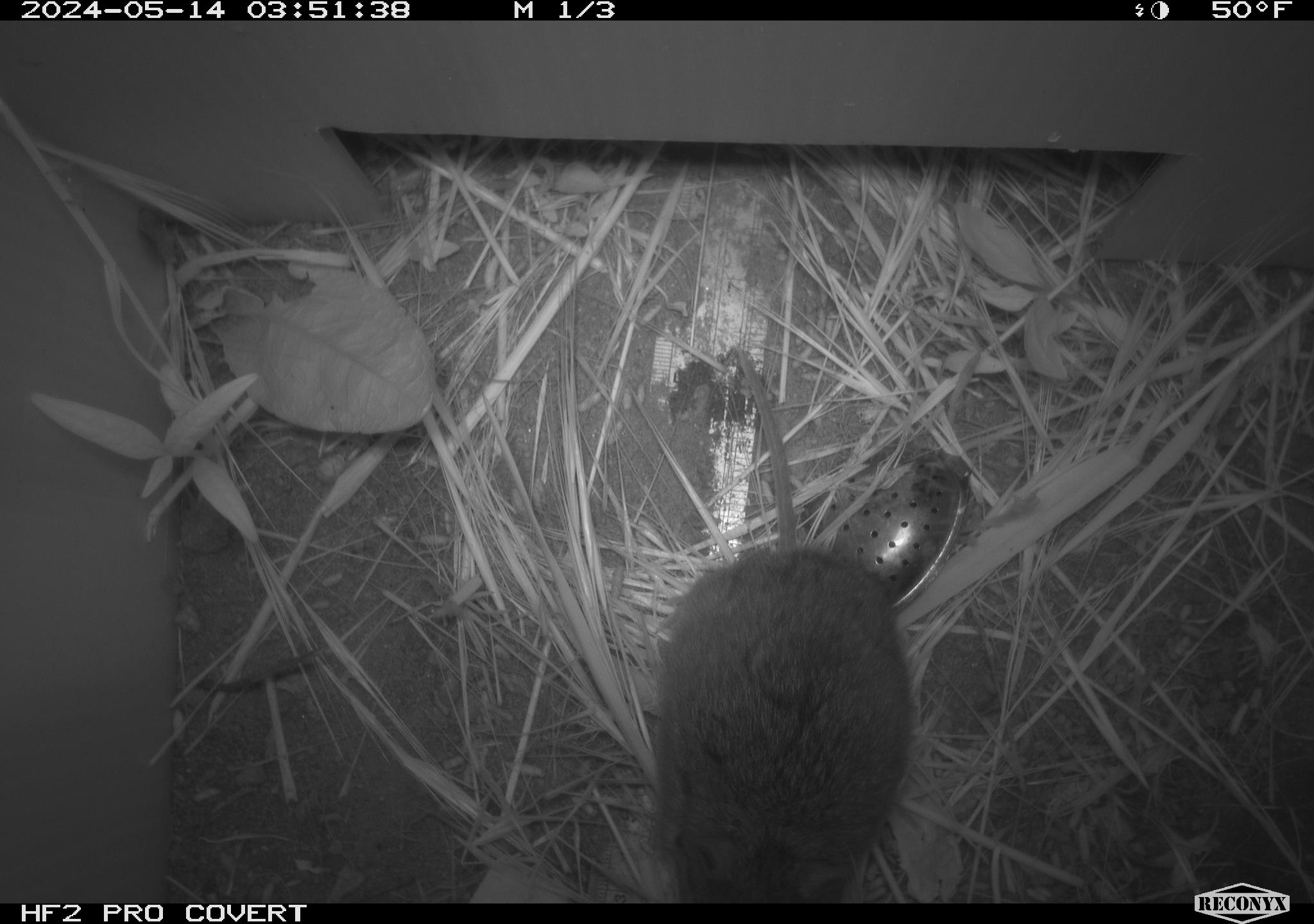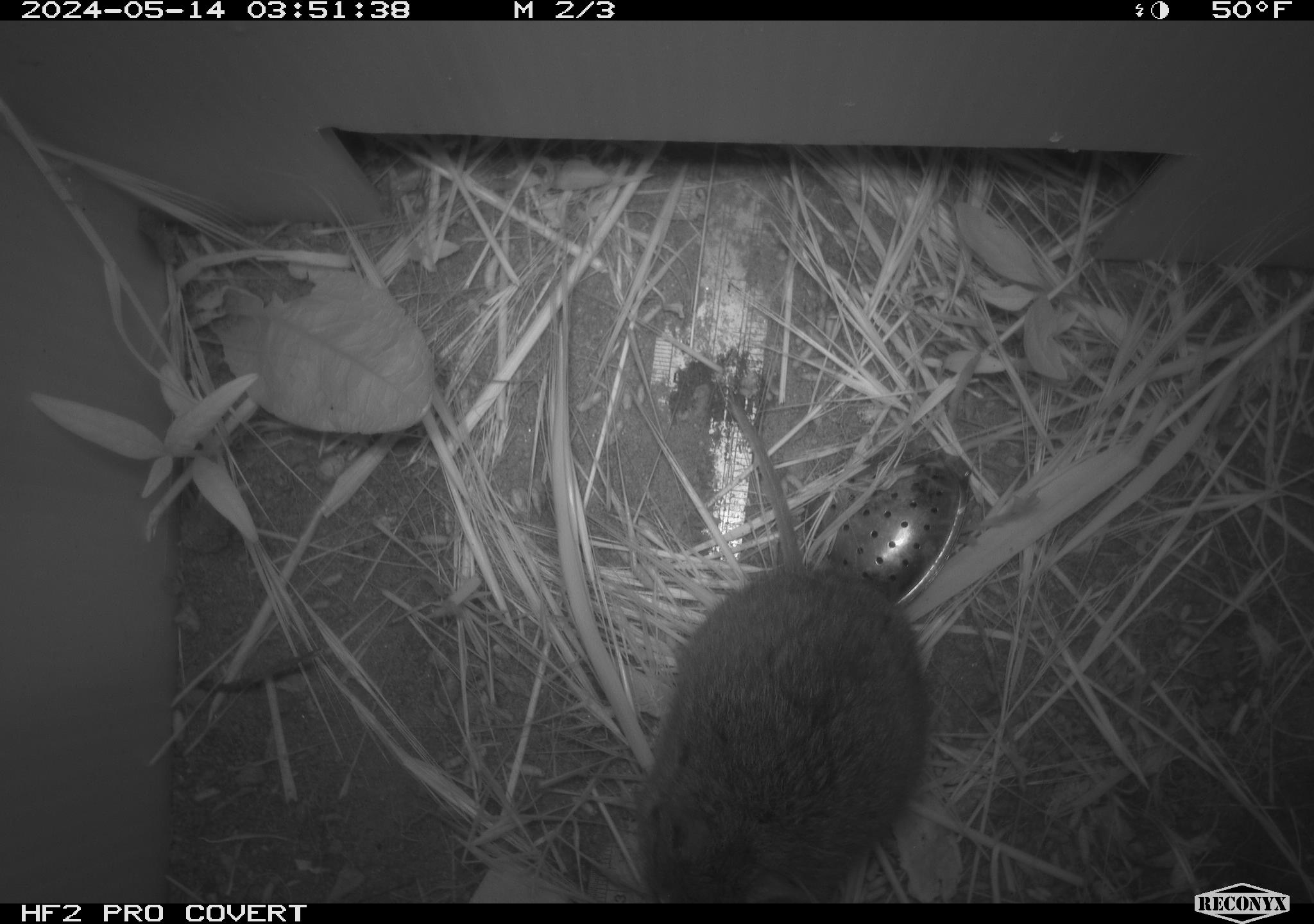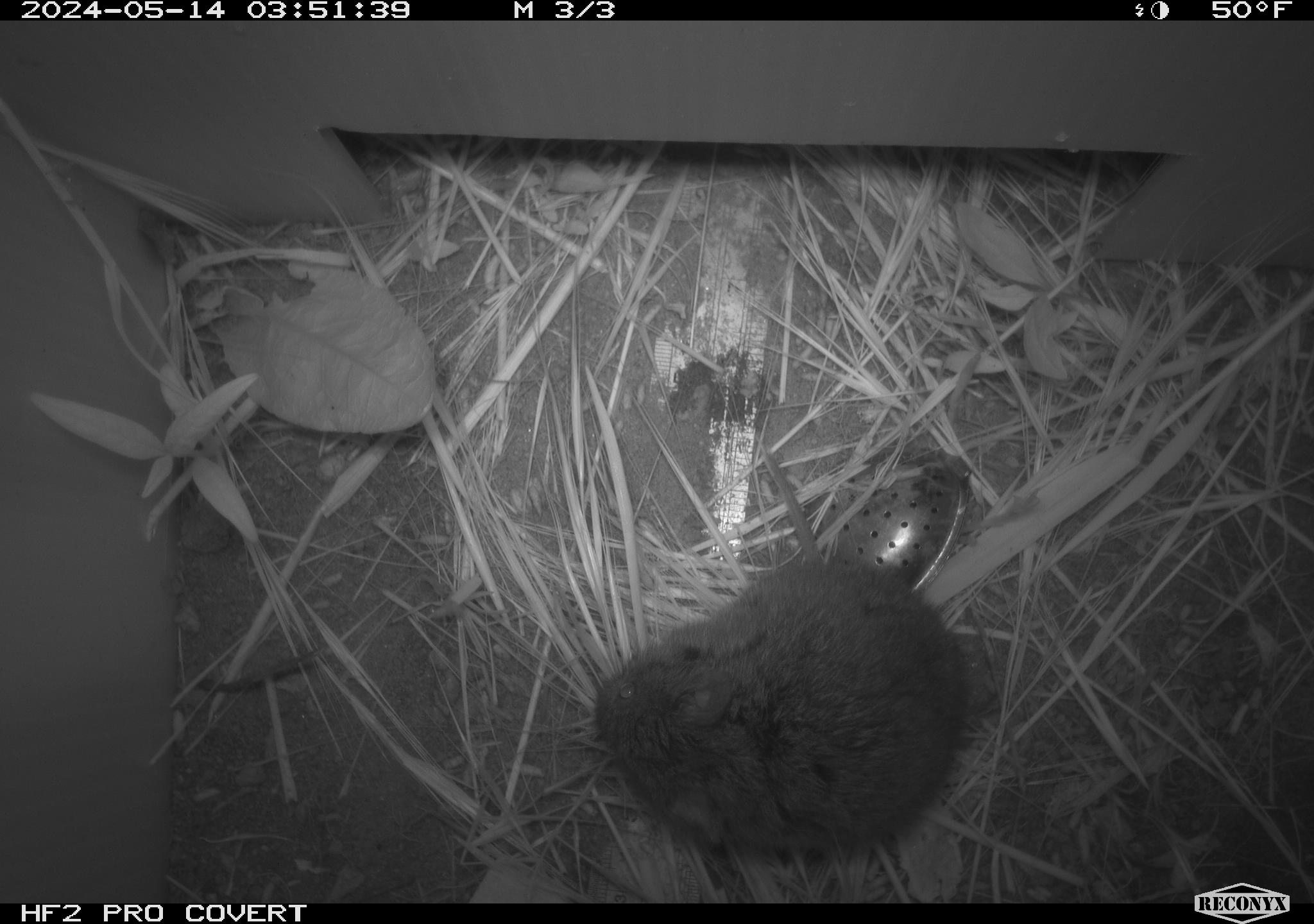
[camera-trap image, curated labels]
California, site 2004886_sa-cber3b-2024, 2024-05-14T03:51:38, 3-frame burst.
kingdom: Animalia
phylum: Chordata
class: Mammalia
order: Rodentia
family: Cricetidae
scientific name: Arvicolinae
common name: voles, lemmings, and muskrats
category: arvicolinae subfamily